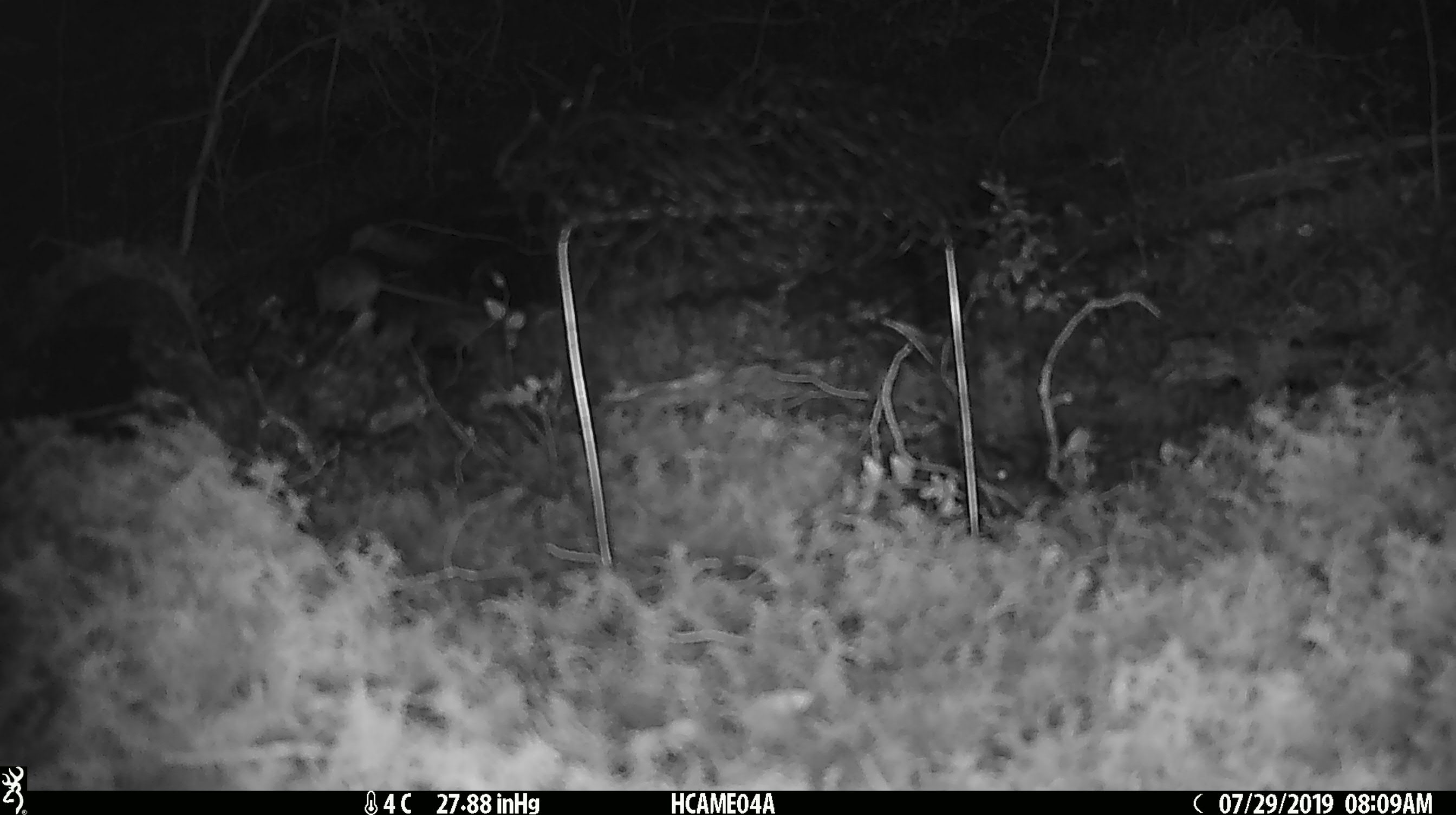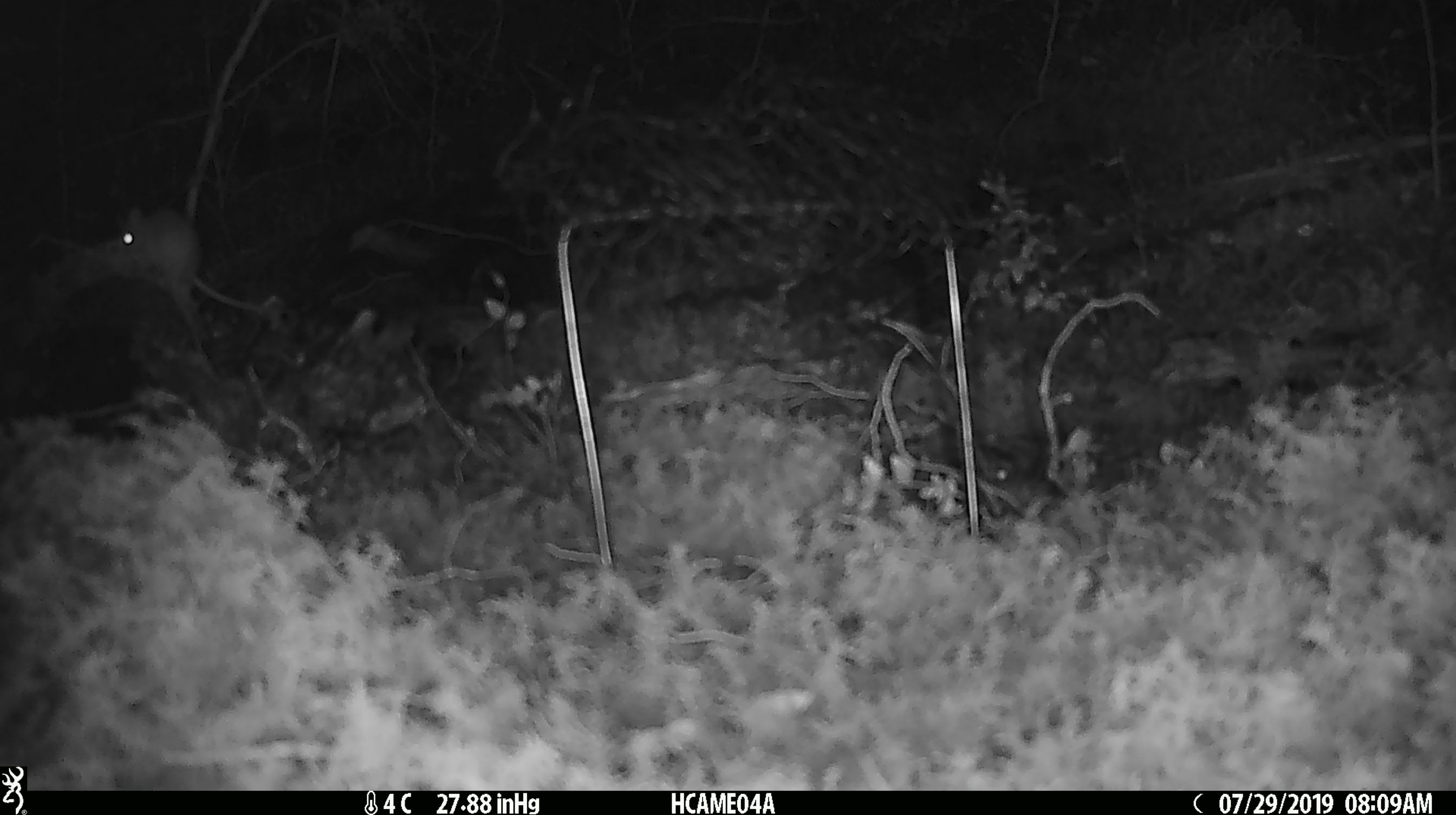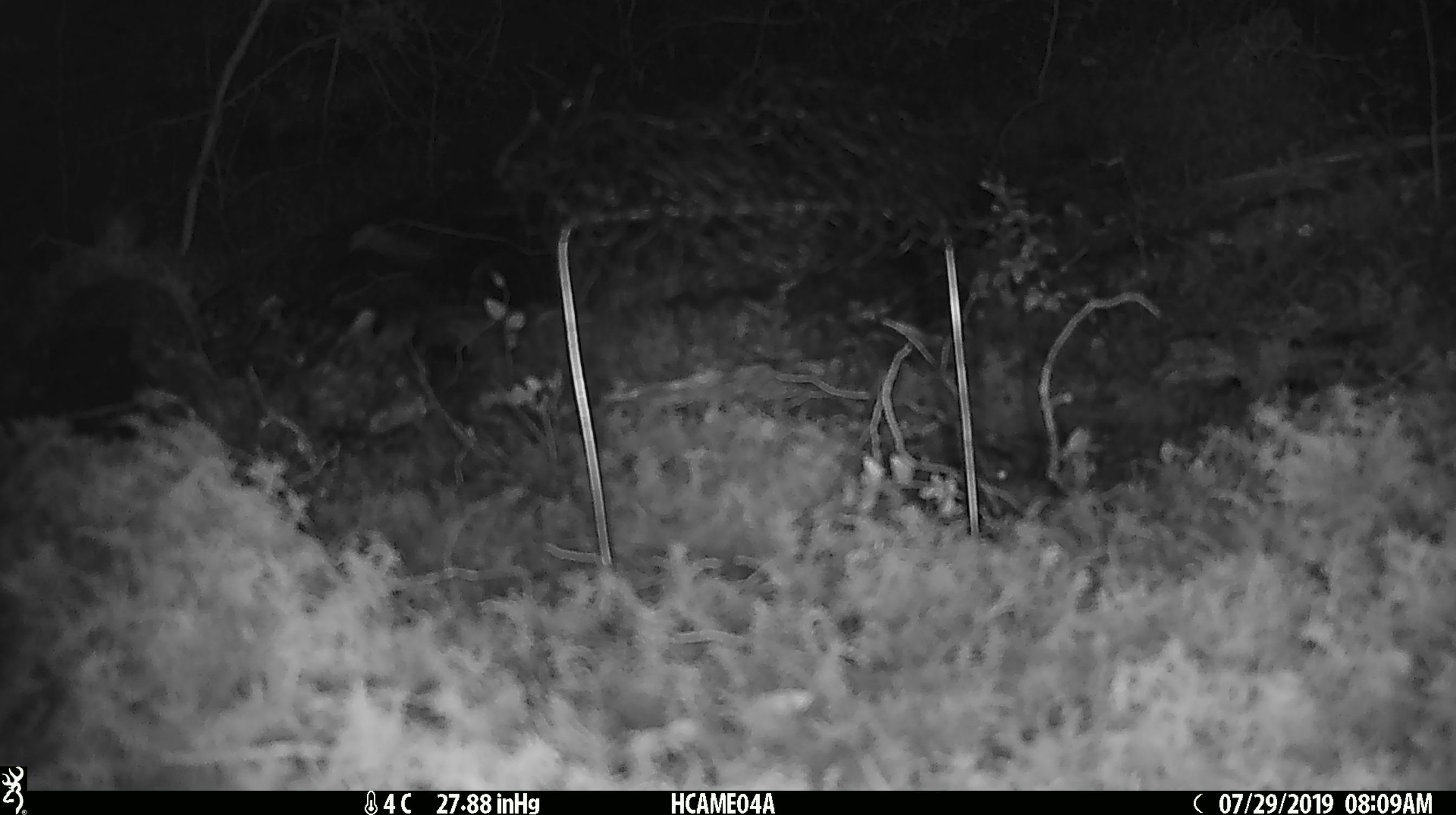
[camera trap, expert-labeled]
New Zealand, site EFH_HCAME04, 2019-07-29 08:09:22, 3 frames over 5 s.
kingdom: Animalia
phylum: Chordata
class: Mammalia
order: Rodentia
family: Muridae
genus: Mus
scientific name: Mus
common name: mouse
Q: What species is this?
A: Mouse (Mus).